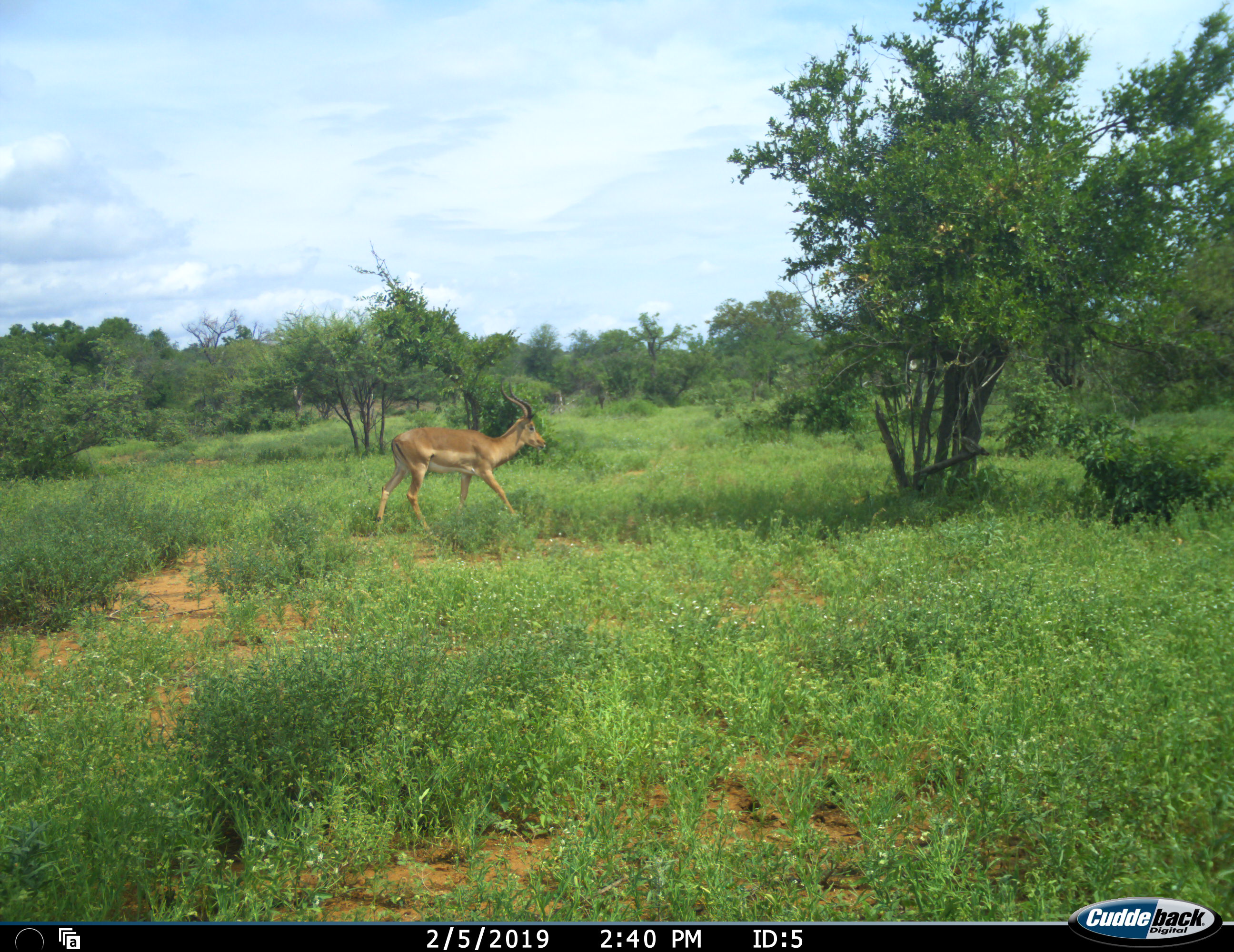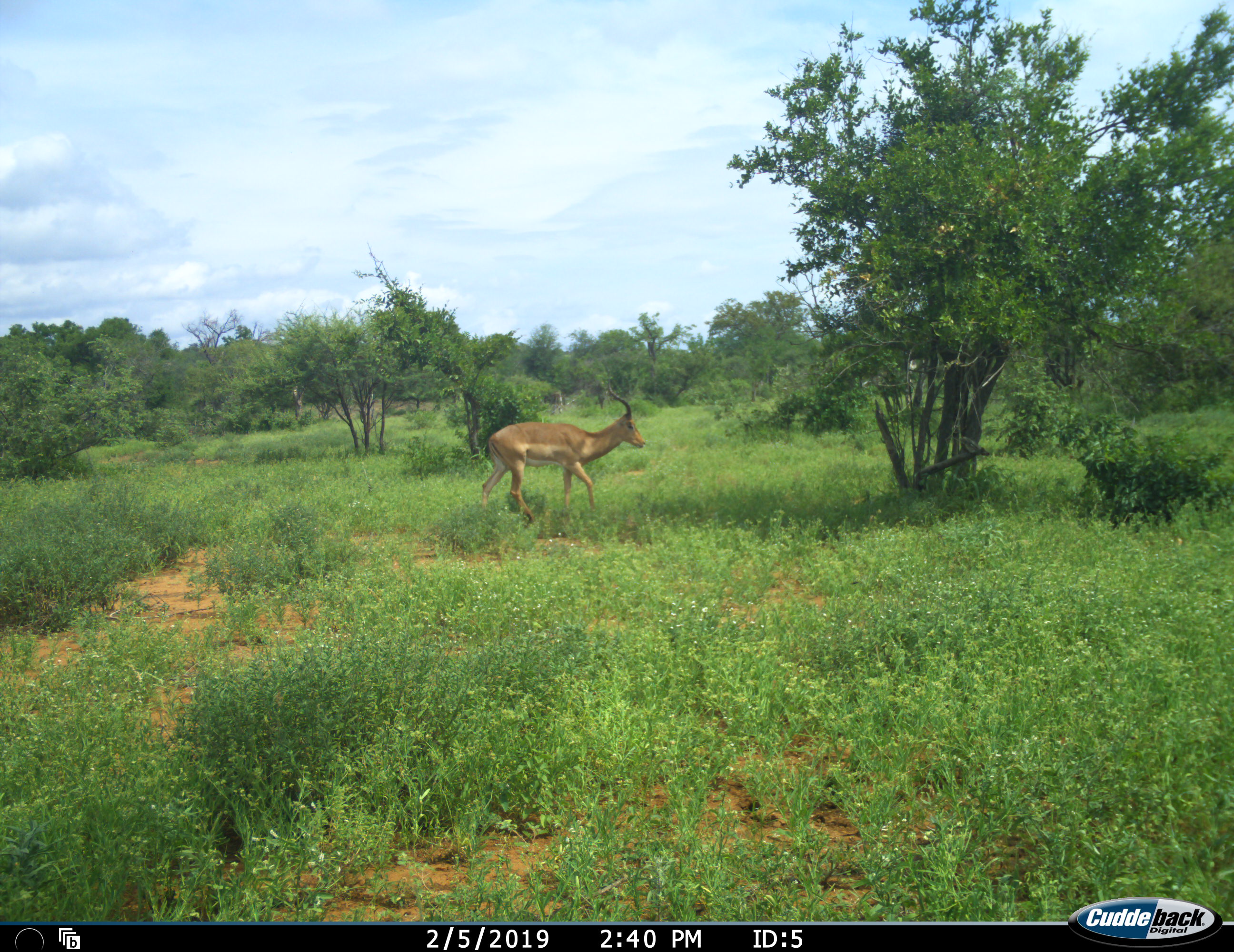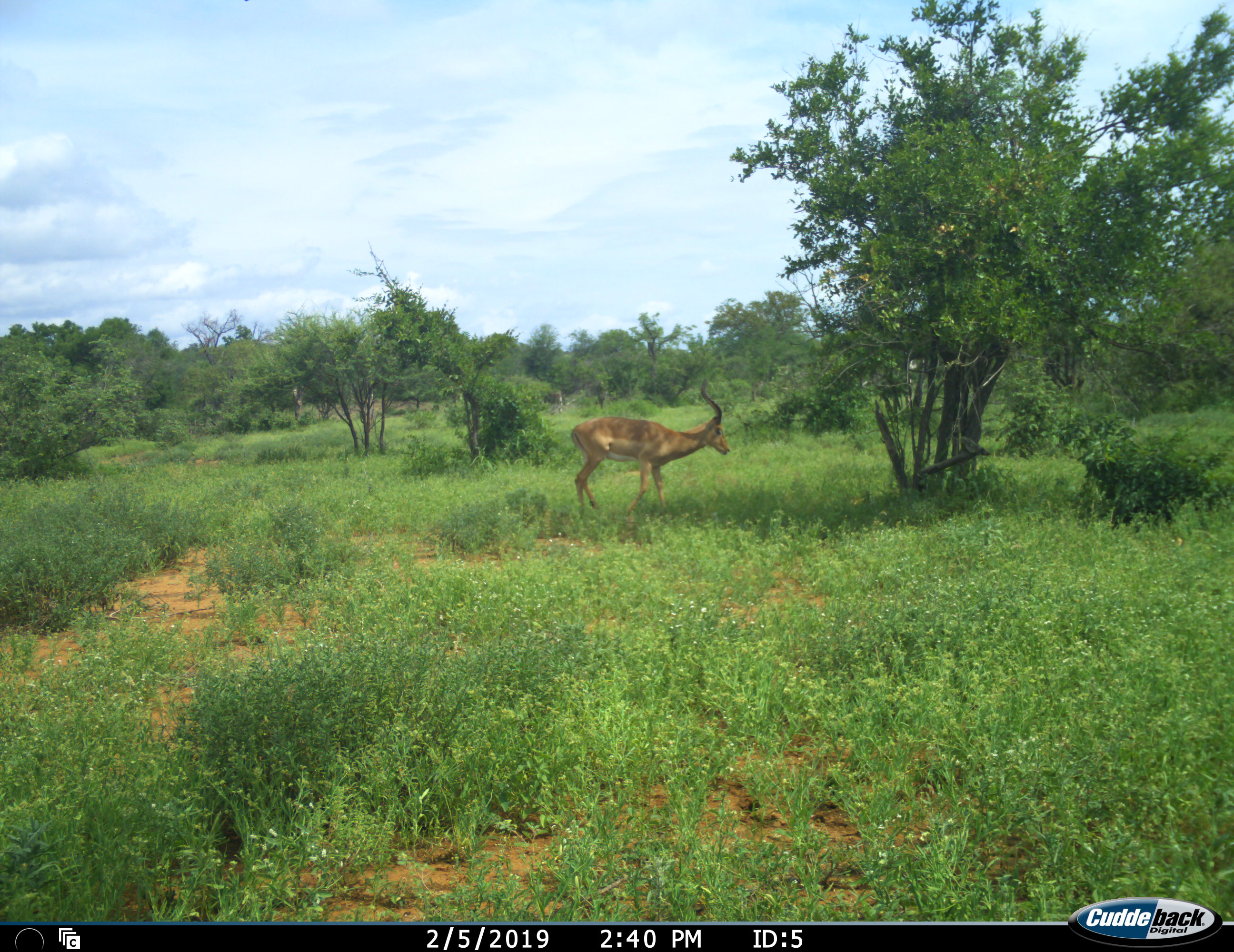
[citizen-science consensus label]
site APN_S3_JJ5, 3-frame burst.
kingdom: Animalia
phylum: Chordata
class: Mammalia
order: Artiodactyla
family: Bovidae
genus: Aepyceros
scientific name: Aepyceros melampus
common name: impala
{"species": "impala (Aepyceros melampus)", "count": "1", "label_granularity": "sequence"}